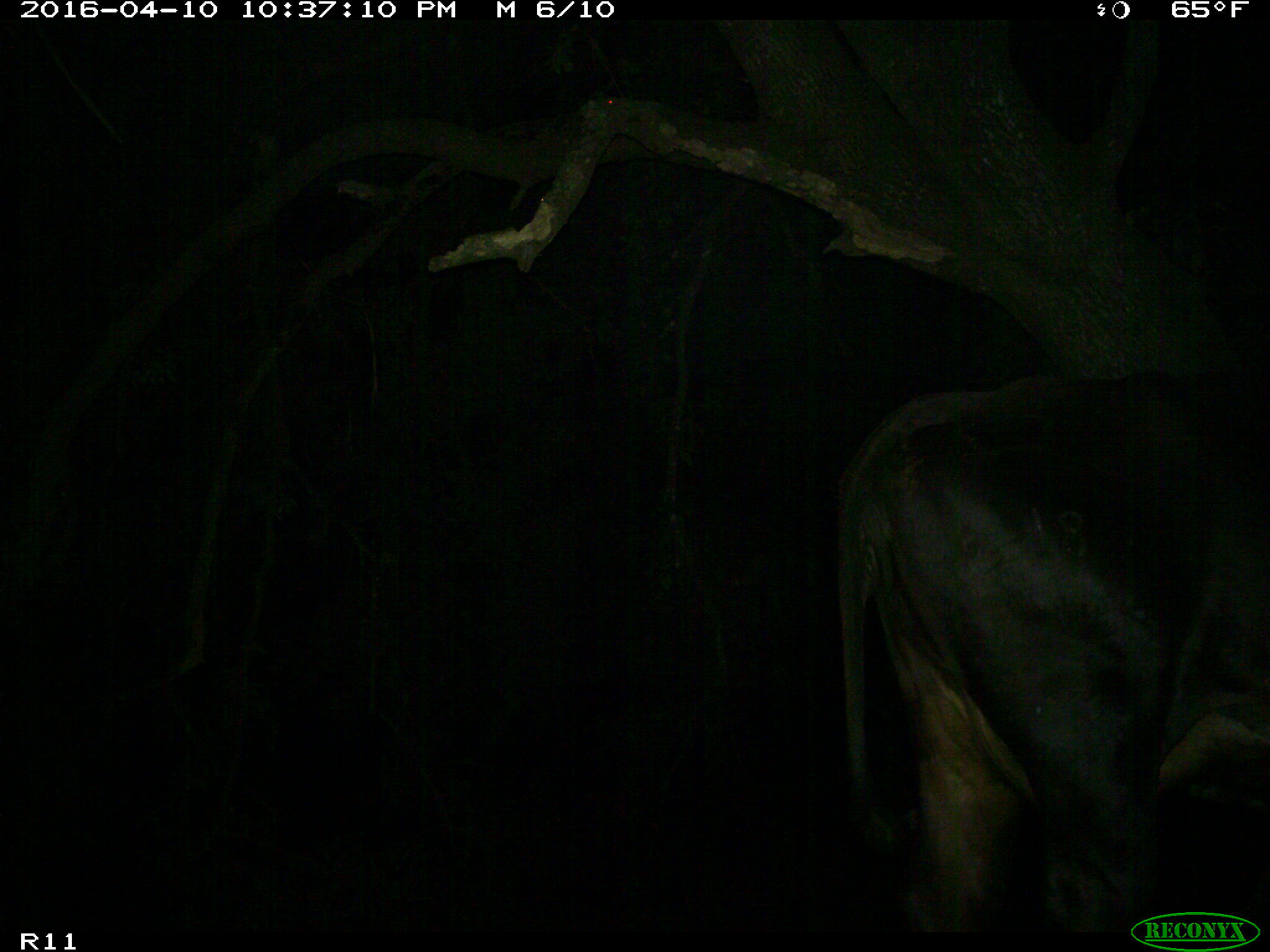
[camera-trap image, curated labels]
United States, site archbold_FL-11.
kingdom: Animalia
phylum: Chordata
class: Mammalia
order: Artiodactyla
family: Bovidae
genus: Bos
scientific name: Bos taurus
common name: domestic cow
Bos taurus (domestic cow).